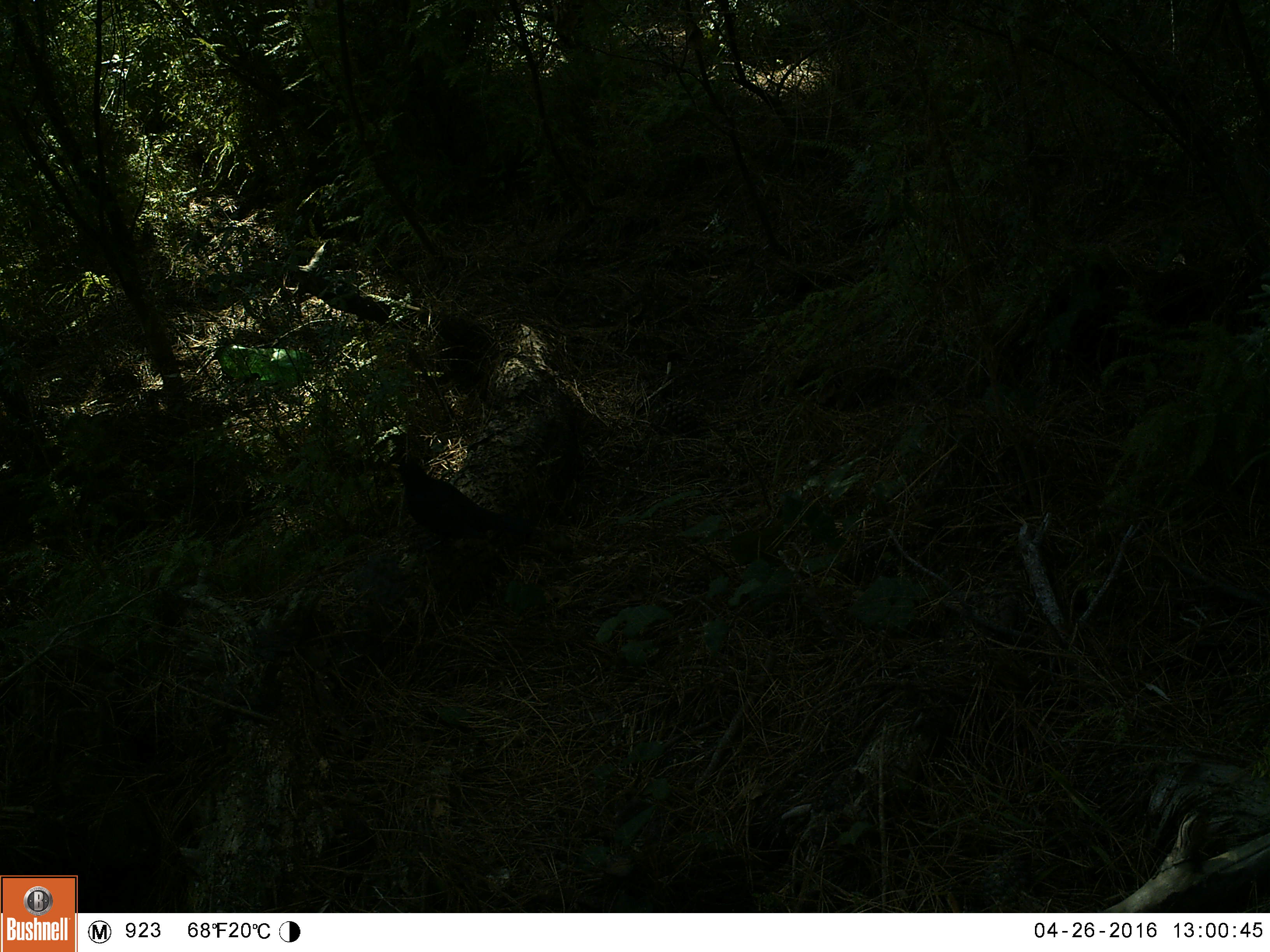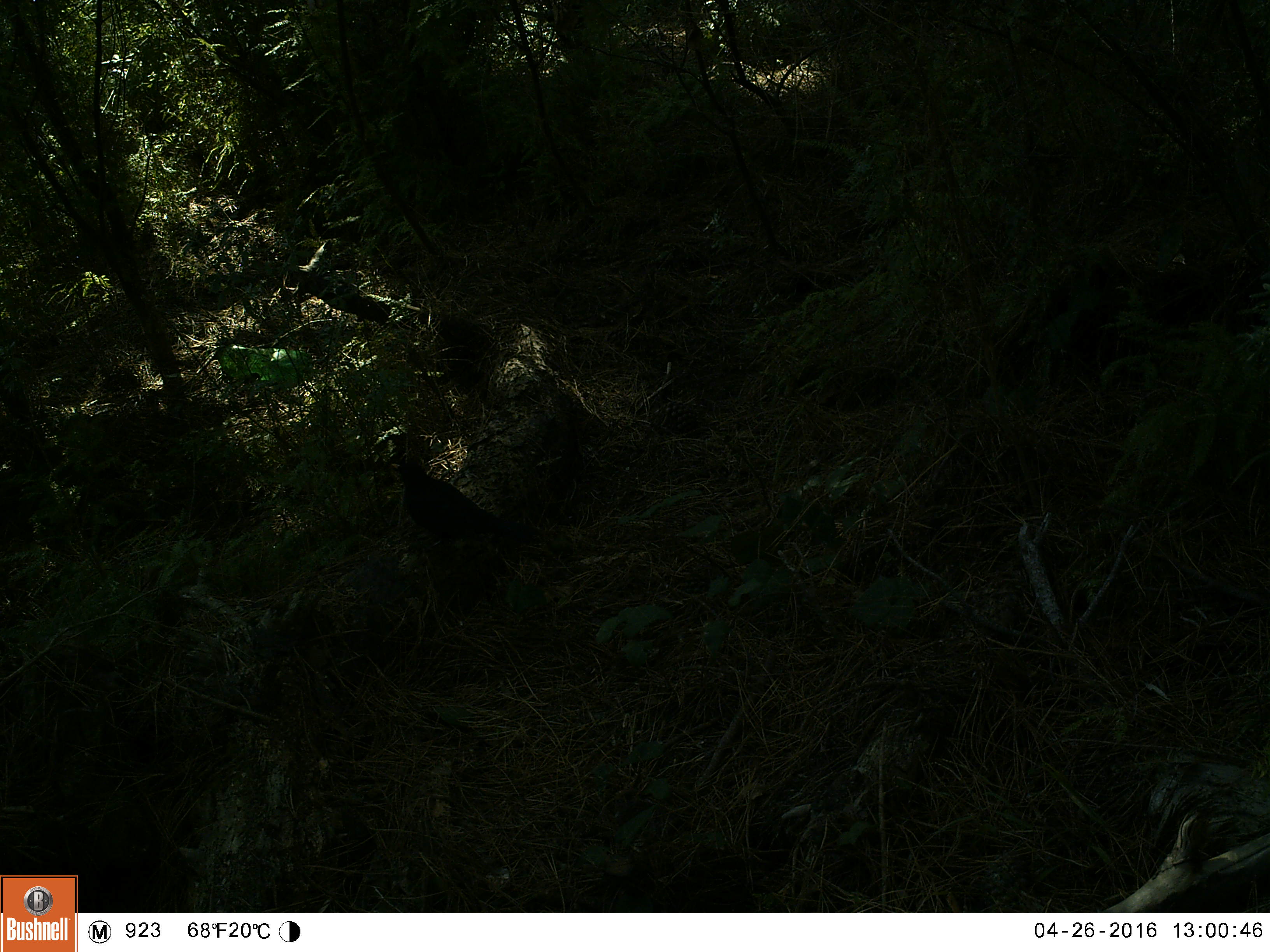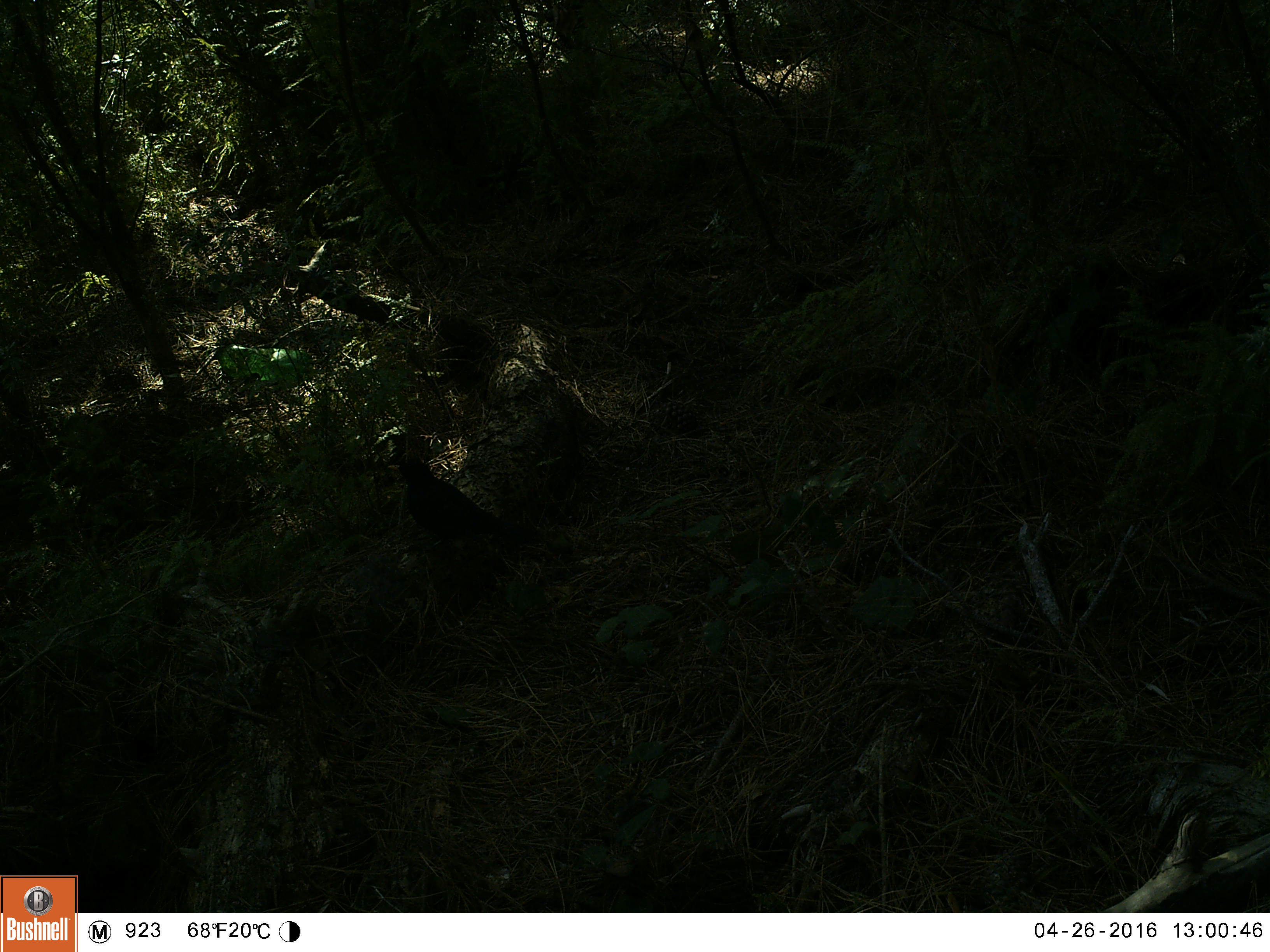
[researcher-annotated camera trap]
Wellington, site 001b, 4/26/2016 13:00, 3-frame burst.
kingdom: Animalia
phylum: Chordata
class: Aves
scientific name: Aves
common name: bird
Bird (Aves).